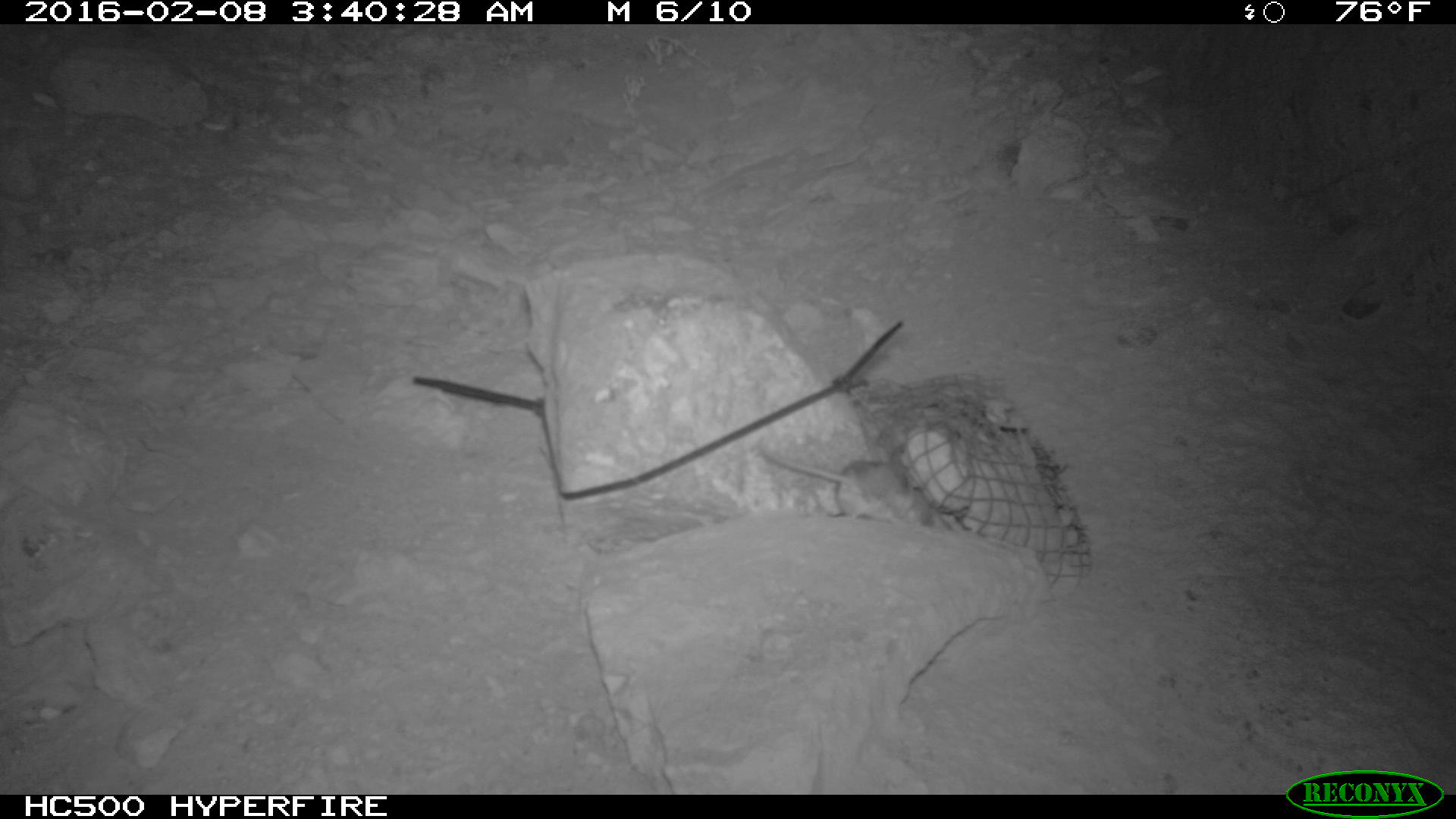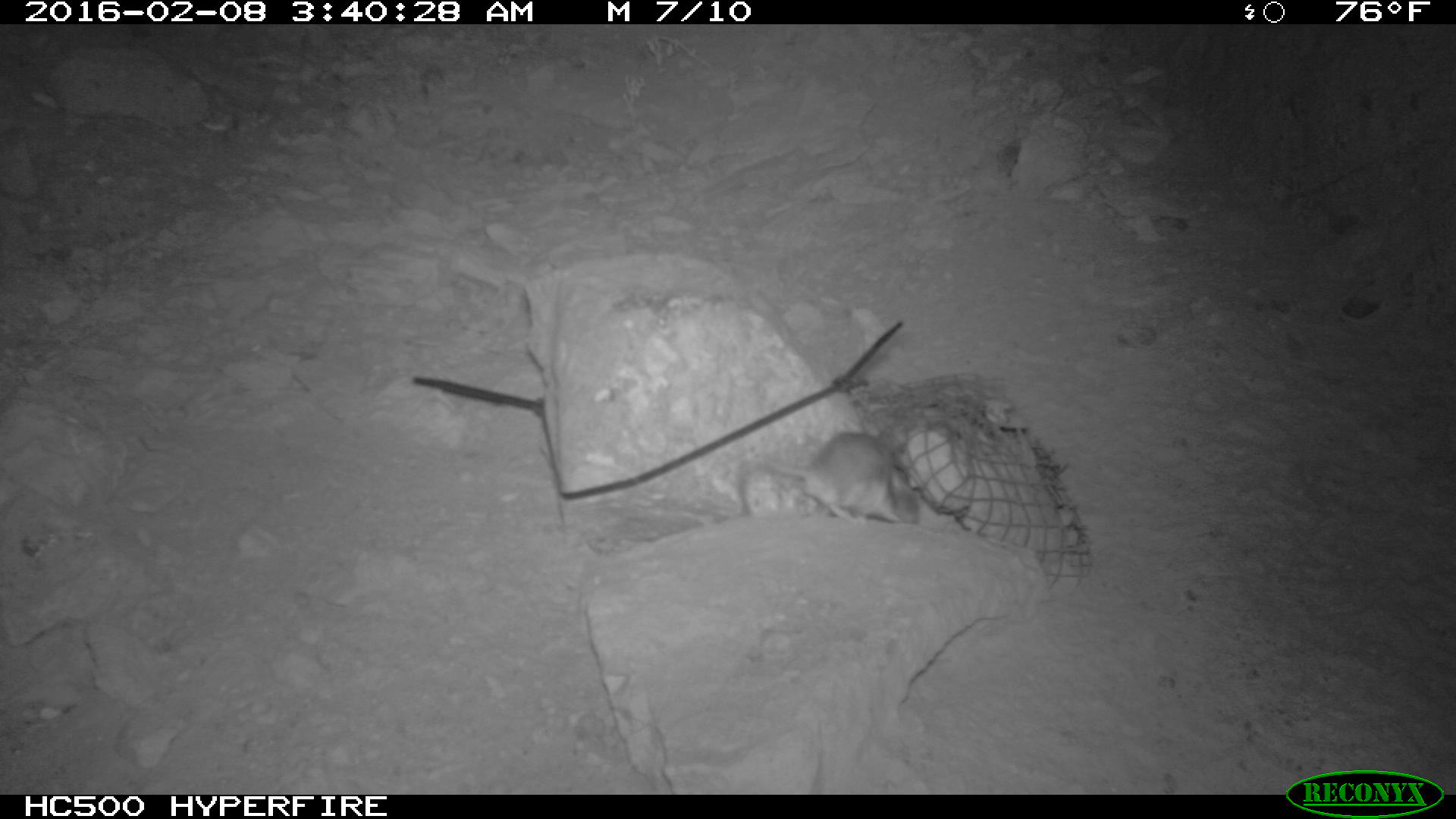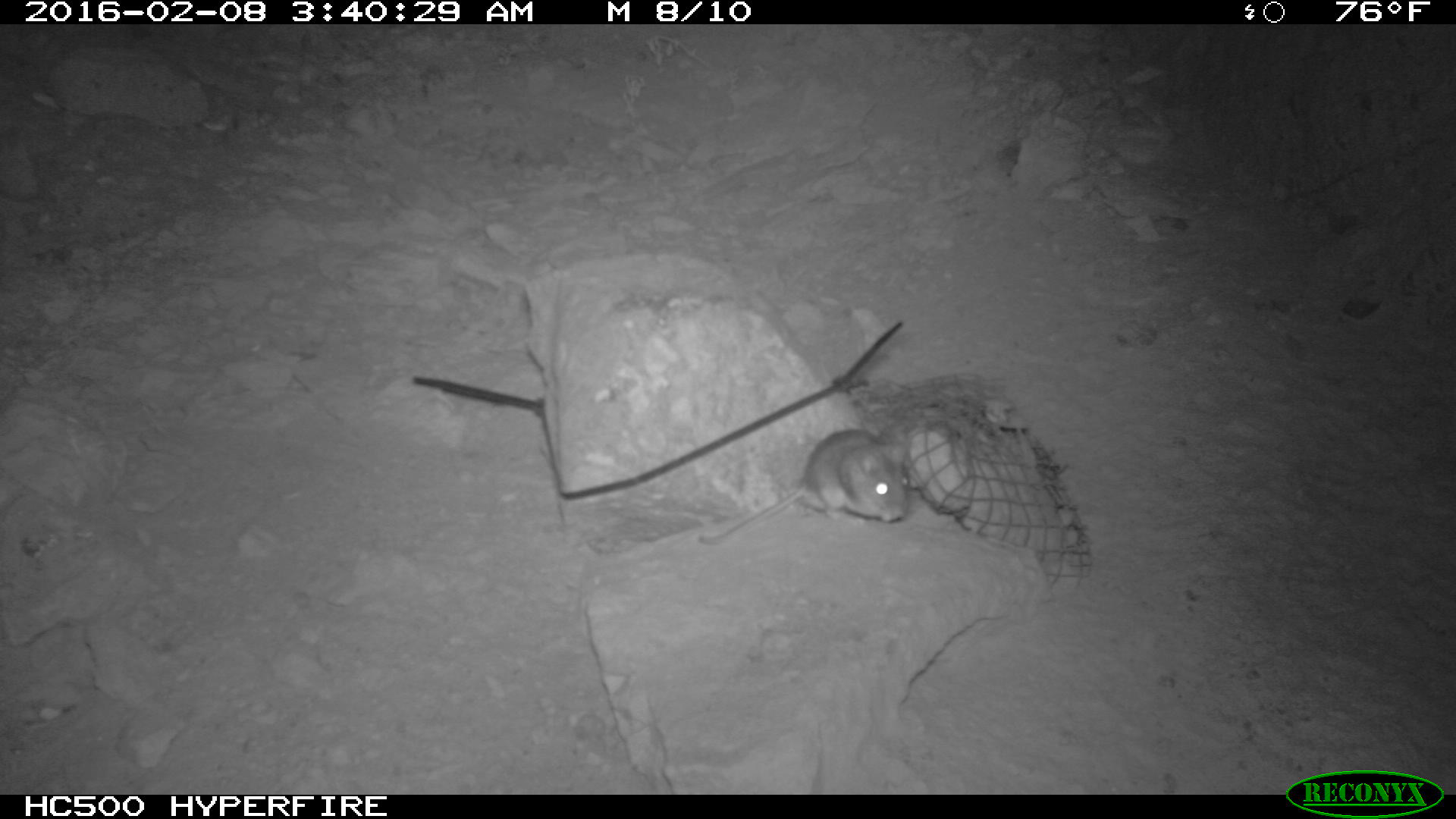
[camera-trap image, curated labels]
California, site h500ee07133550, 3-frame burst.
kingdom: Animalia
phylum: Chordata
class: Mammalia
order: Rodentia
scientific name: Rodentia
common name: rodent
Rodent (Rodentia).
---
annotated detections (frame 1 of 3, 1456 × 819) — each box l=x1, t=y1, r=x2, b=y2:
rodent: l=758, t=439, r=952, b=529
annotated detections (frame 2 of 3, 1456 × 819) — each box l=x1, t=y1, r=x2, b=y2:
rodent: l=737, t=430, r=921, b=525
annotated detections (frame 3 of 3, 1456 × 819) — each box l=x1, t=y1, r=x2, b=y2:
rodent: l=695, t=426, r=912, b=548